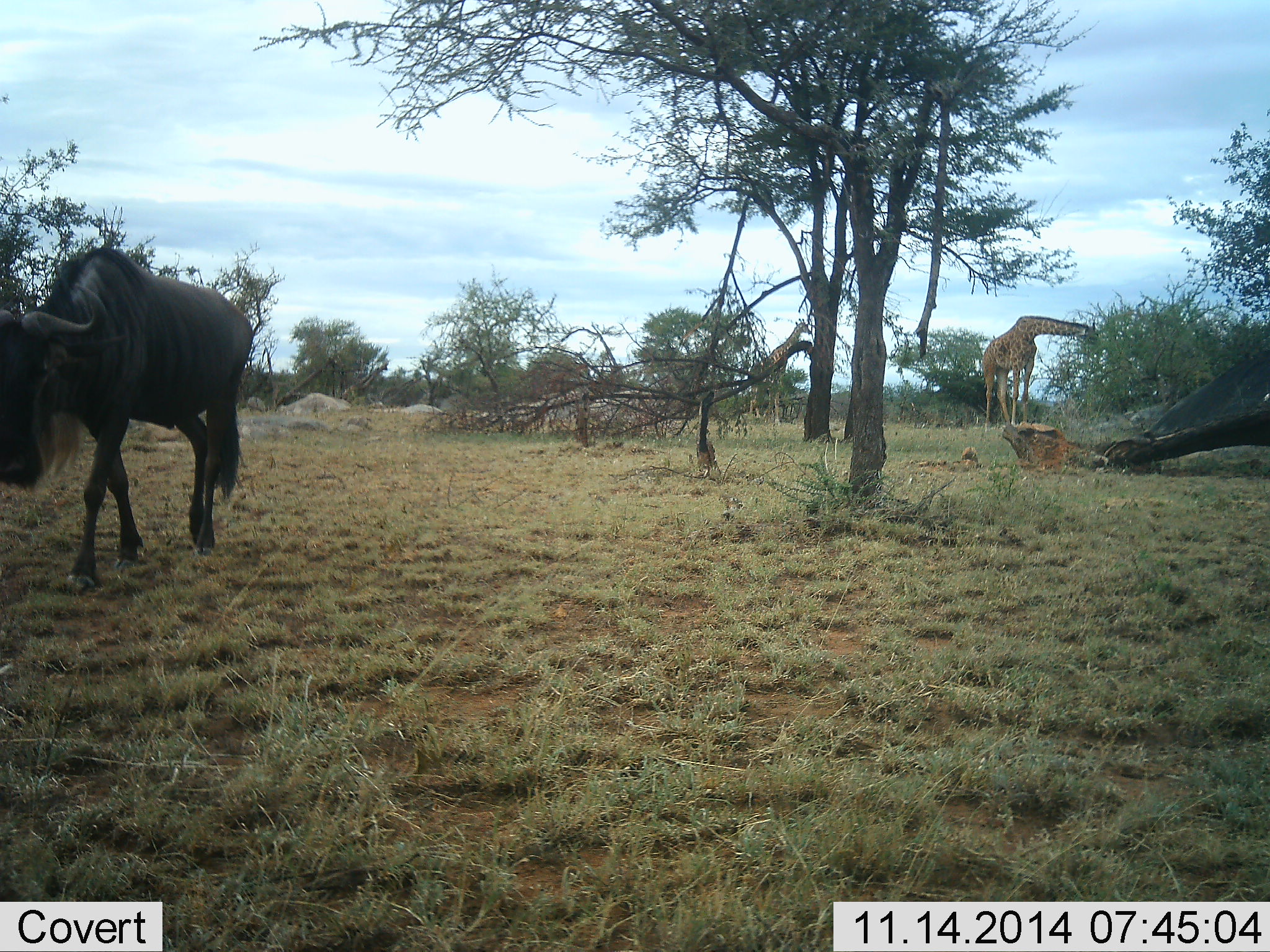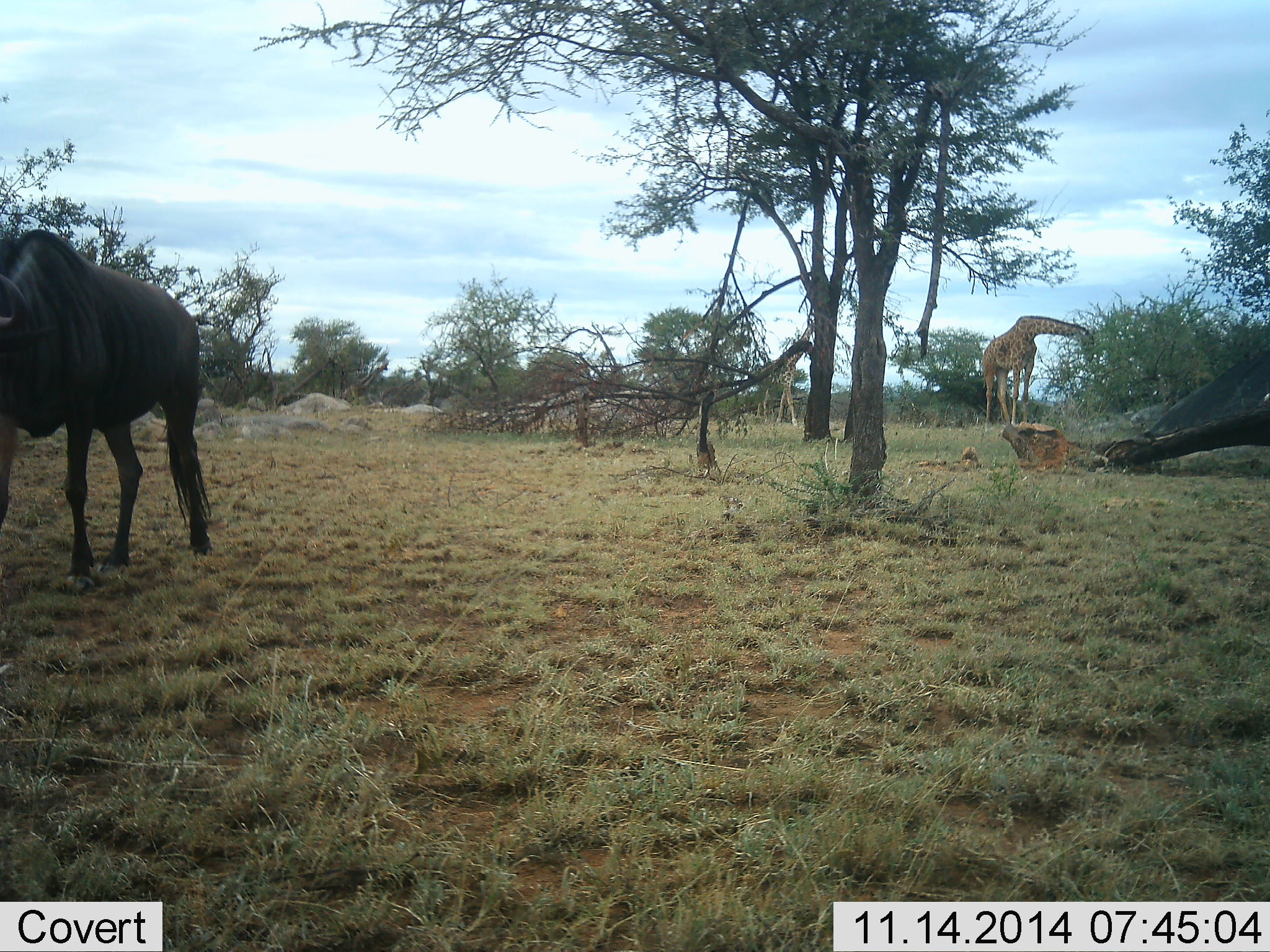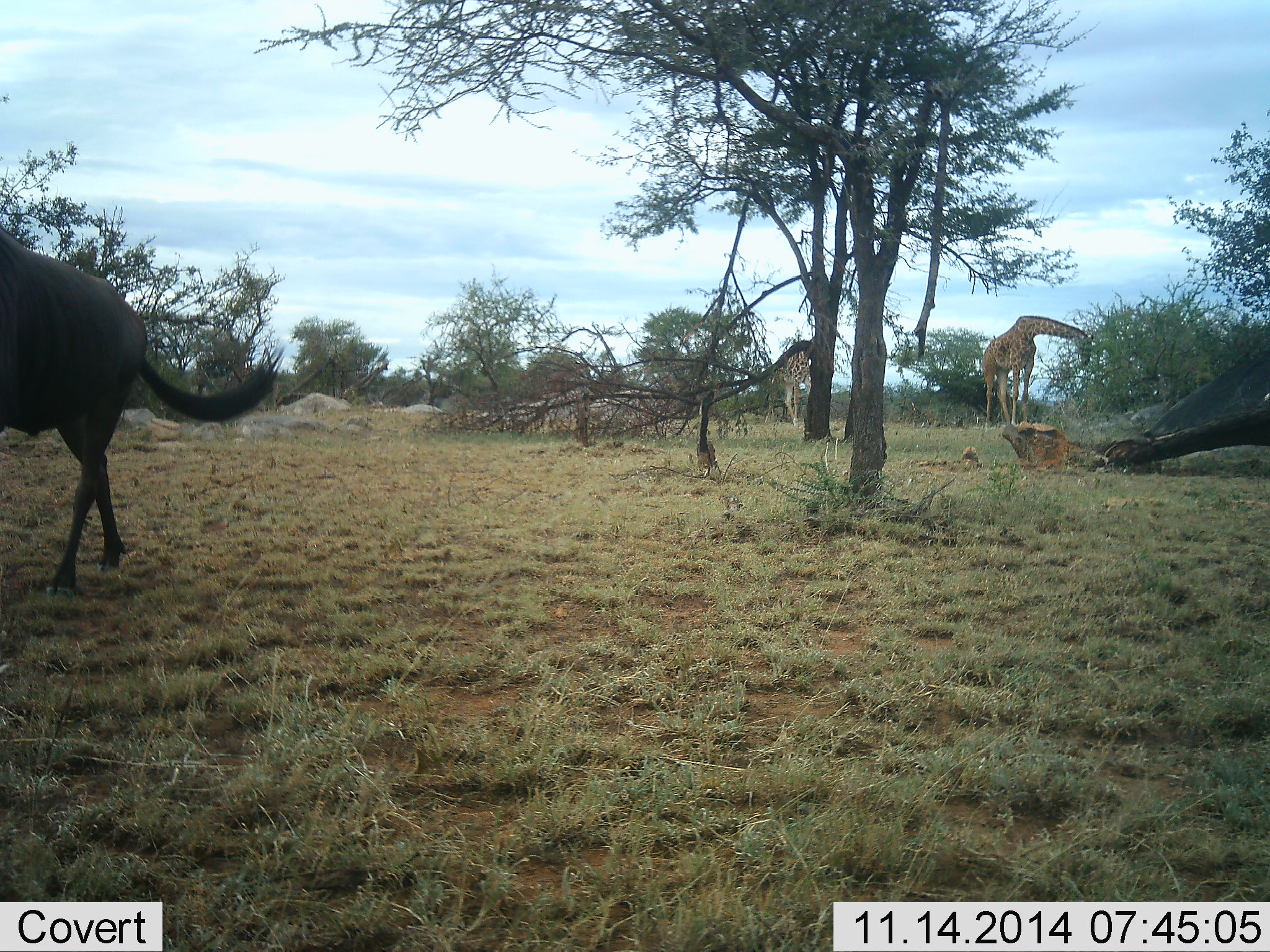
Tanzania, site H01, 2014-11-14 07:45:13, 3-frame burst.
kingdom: Animalia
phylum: Chordata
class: Mammalia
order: Artiodactyla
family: Giraffidae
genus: Giraffa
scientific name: Giraffa camelopardalis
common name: giraffe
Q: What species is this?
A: Giraffe (Giraffa camelopardalis).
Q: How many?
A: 2.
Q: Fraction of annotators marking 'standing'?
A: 40%.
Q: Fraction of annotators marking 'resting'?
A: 0%.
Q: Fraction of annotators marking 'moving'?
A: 70%.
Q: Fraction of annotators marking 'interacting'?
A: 0%.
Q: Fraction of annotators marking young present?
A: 10%.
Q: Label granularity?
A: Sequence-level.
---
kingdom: Animalia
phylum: Chordata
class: Mammalia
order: Artiodactyla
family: Bovidae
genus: Connochaetes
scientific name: Connochaetes taurinus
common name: blue wildebeest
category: wildebeest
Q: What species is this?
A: Wildebeest (blue wildebeest) (Connochaetes taurinus).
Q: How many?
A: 1.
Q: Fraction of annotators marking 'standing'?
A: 10%.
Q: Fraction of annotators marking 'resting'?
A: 0%.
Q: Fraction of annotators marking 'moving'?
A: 80%.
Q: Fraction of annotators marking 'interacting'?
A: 0%.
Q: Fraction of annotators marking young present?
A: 0%.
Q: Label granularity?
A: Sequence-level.